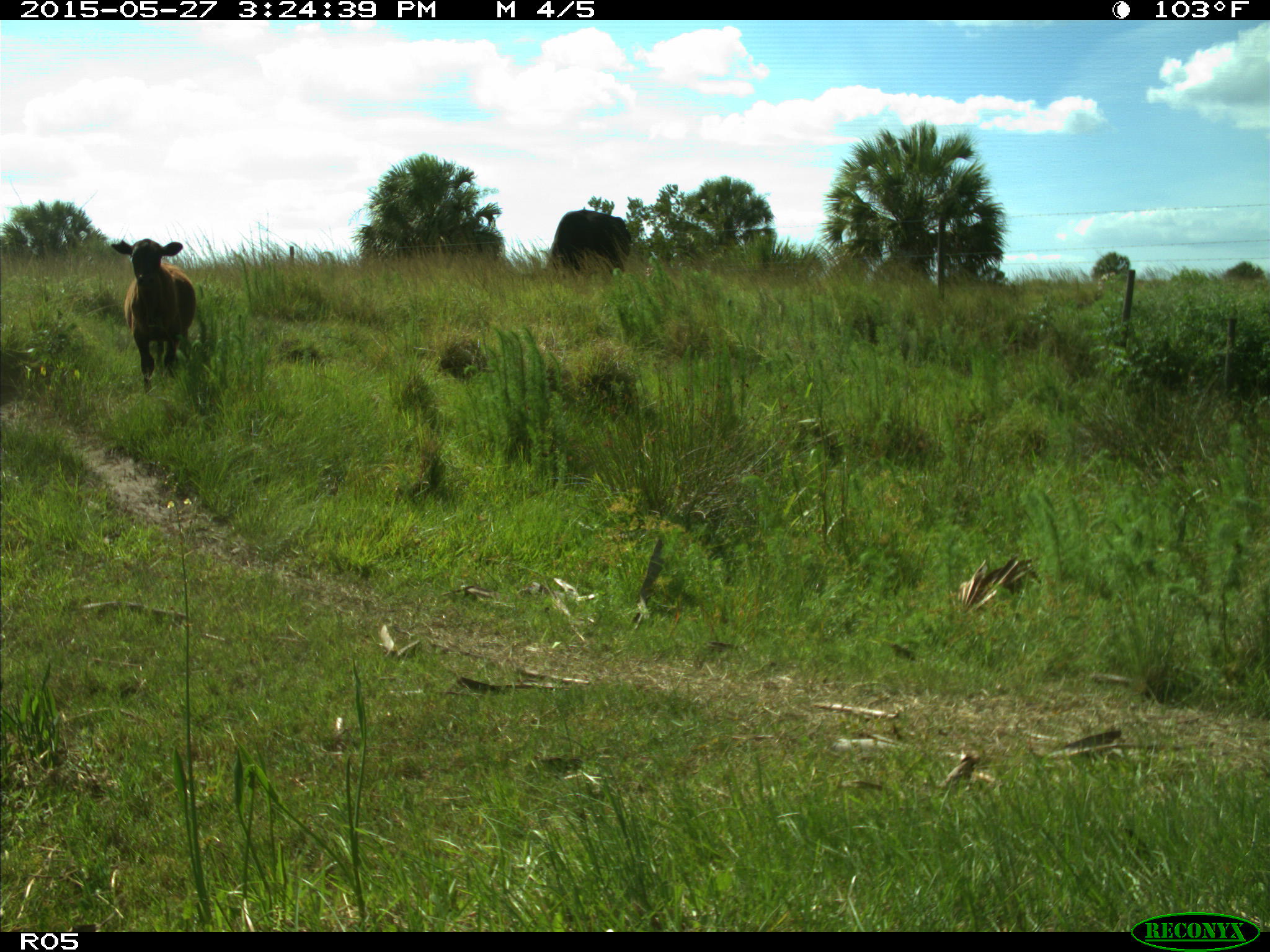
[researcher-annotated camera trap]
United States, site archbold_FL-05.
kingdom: Animalia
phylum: Chordata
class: Mammalia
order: Artiodactyla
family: Bovidae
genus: Bos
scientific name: Bos taurus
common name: domestic cow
Bos taurus (domestic cow).